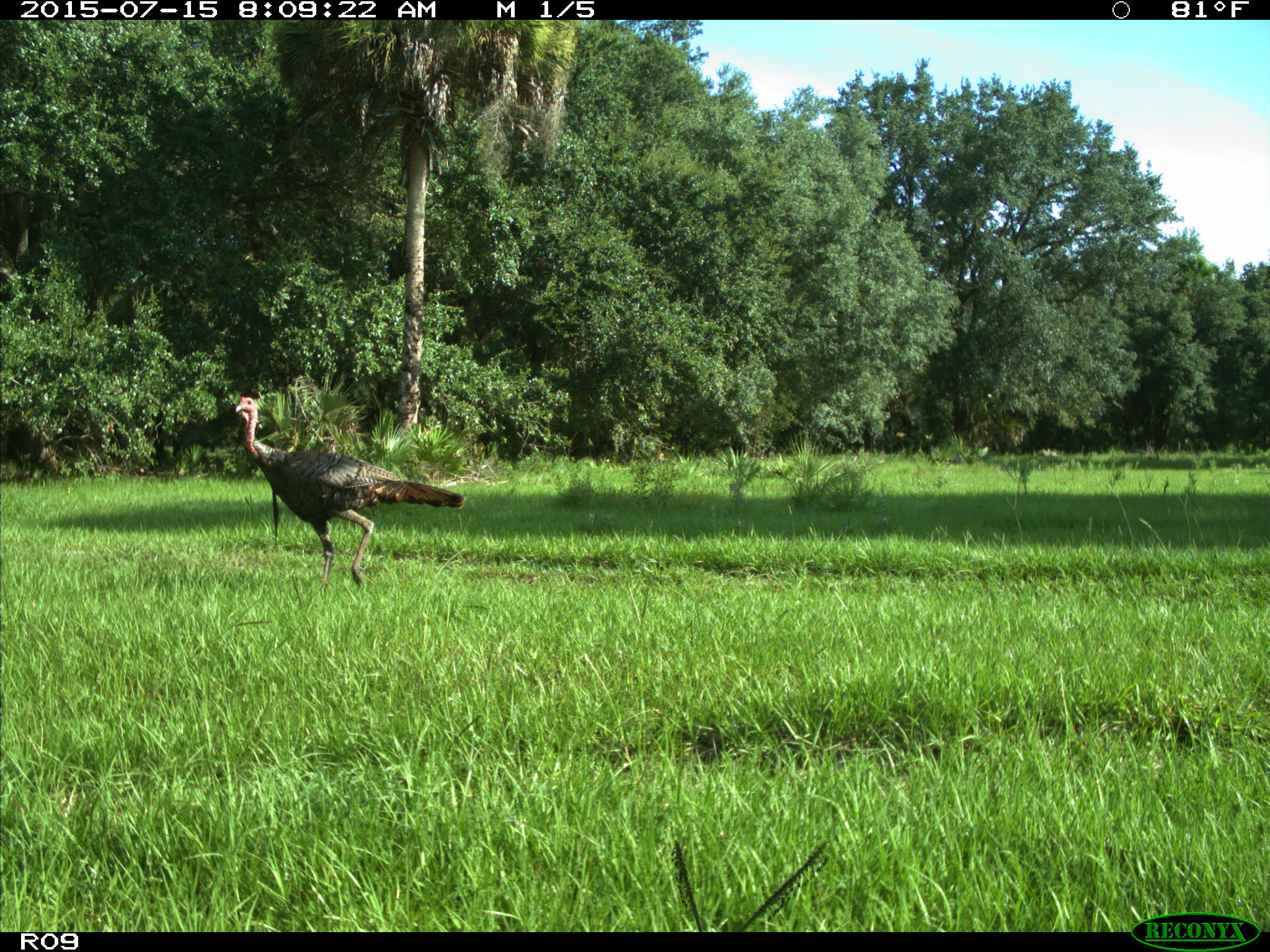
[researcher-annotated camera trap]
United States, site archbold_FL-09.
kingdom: Animalia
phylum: Chordata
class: Aves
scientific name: Aves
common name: birds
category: unidentified bird